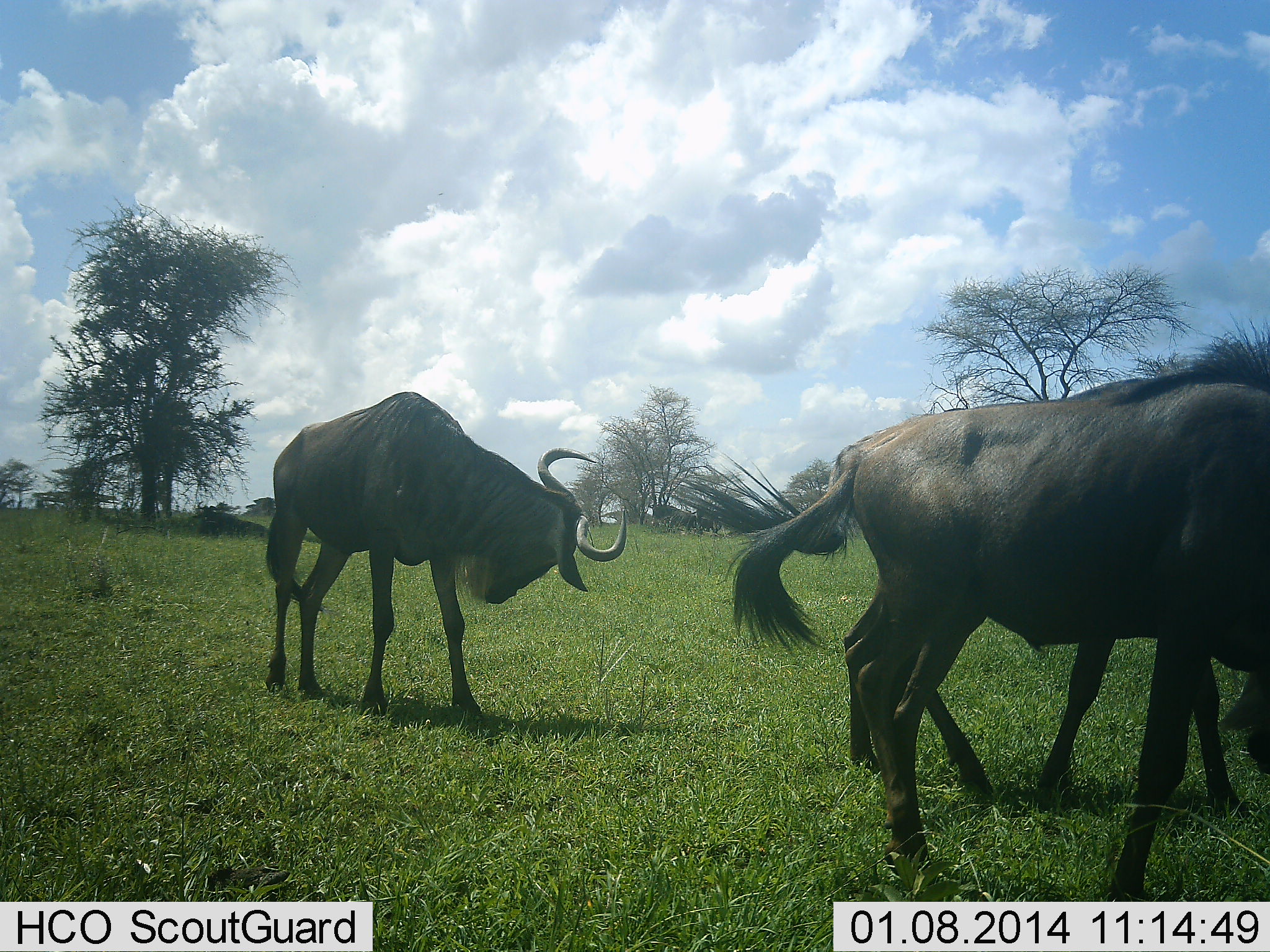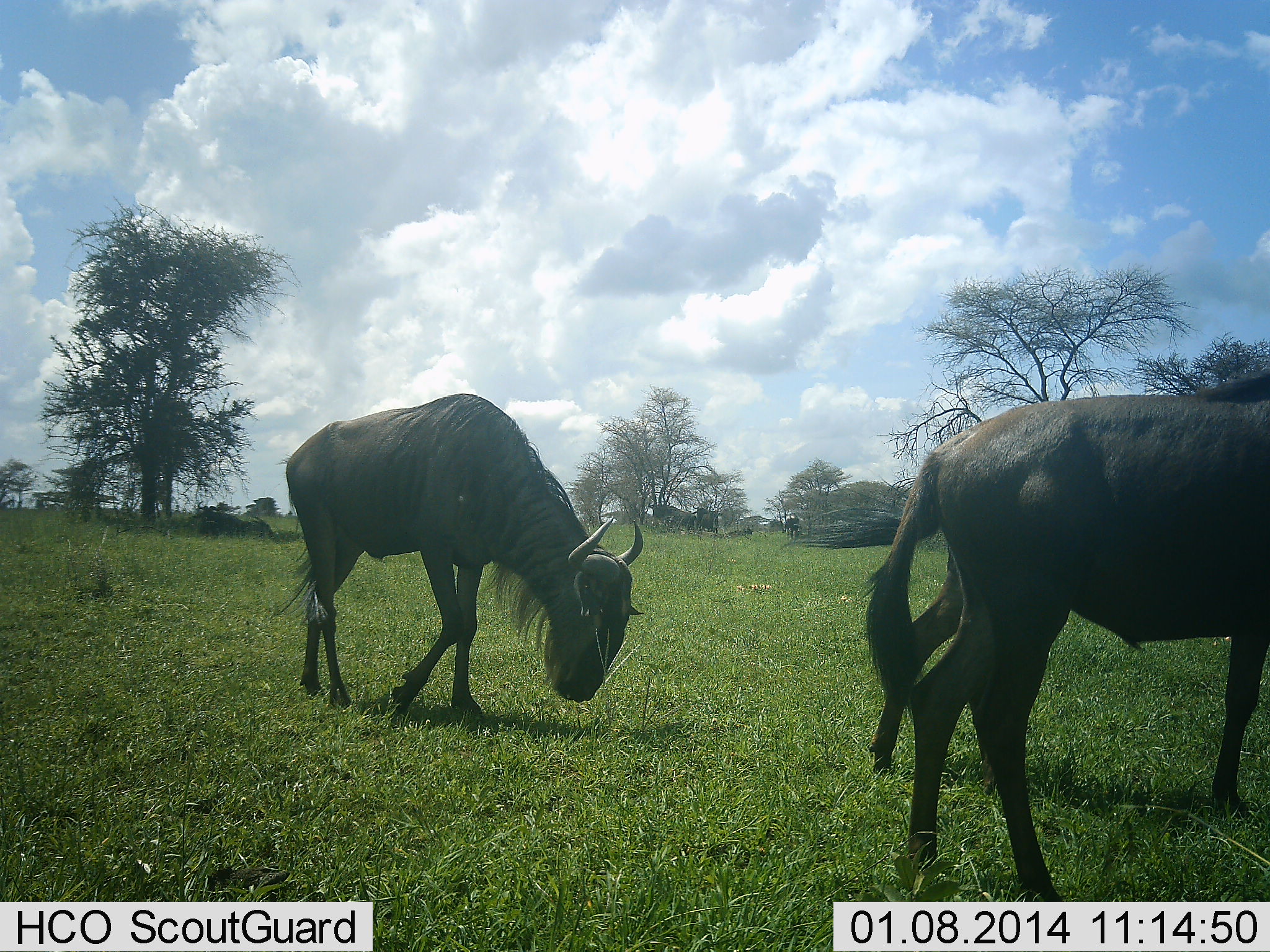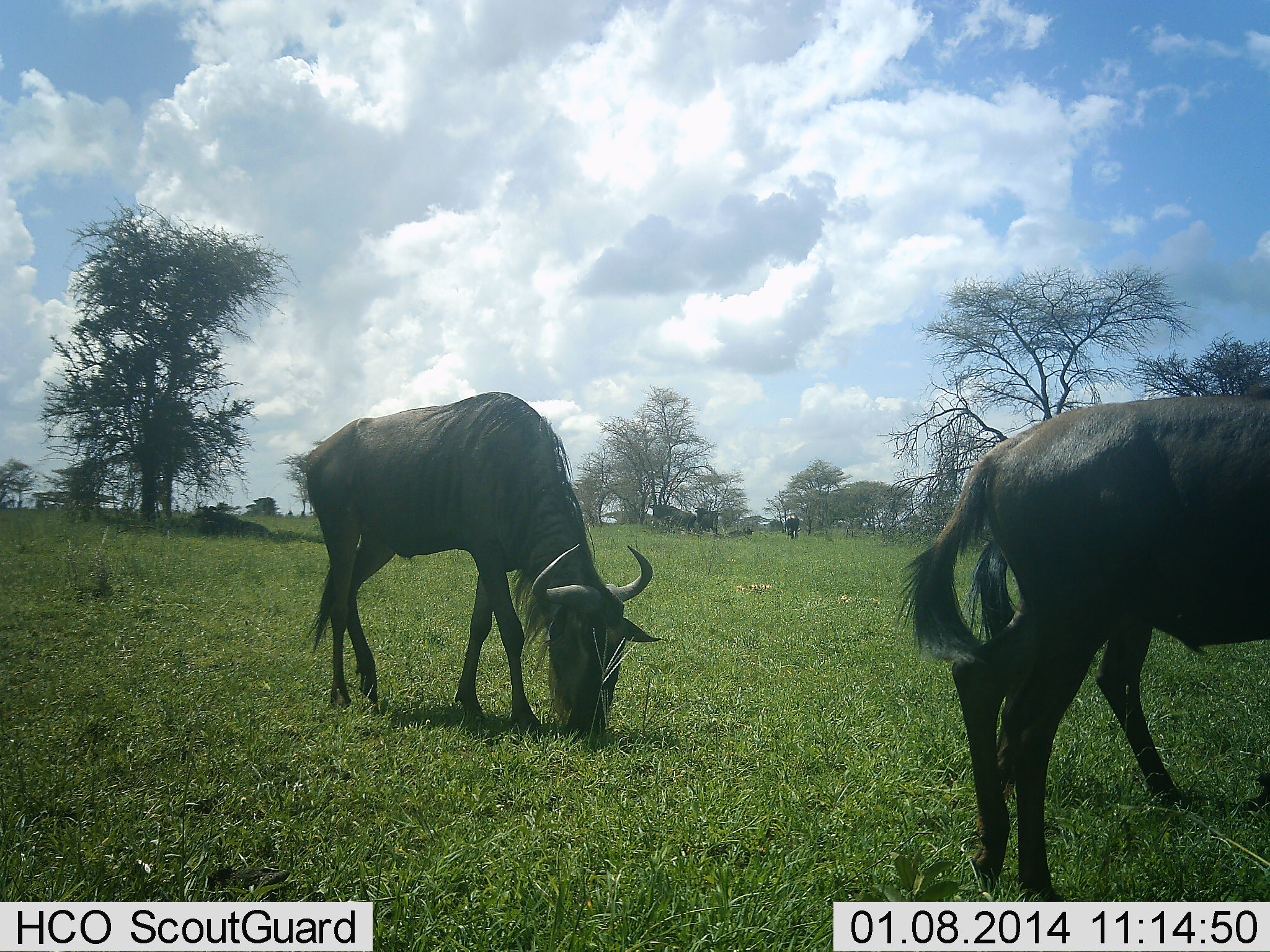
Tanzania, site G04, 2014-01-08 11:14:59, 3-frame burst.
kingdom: Animalia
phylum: Chordata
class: Mammalia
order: Artiodactyla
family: Bovidae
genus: Connochaetes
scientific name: Connochaetes taurinus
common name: blue wildebeest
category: wildebeest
Wildebeest (blue wildebeest) (Connochaetes taurinus), count 3. Behavior (volunteer vote fractions): standing 20%, resting 20%, moving 70%, interacting 0%. Young present (vote fraction): 10%. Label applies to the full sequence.